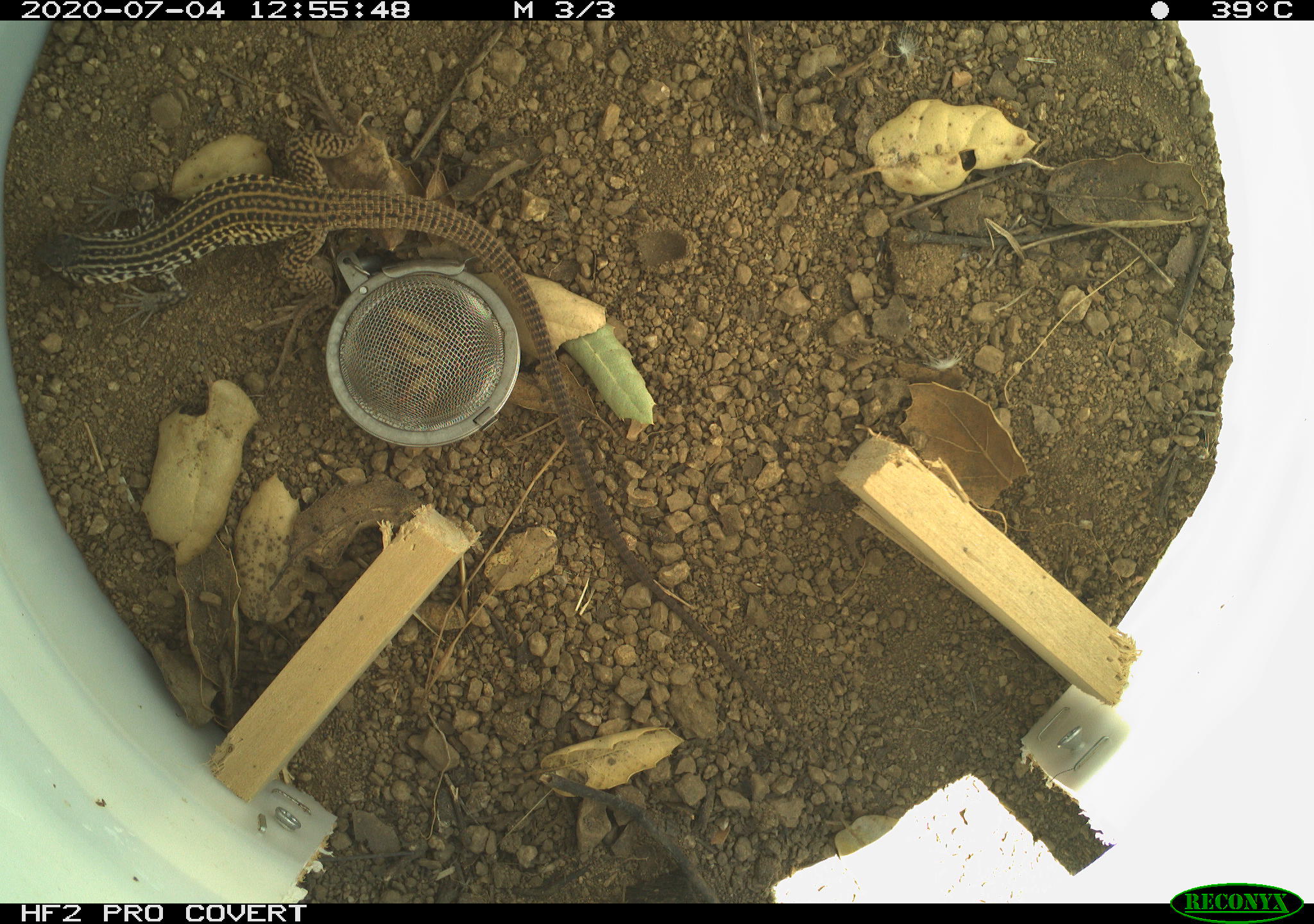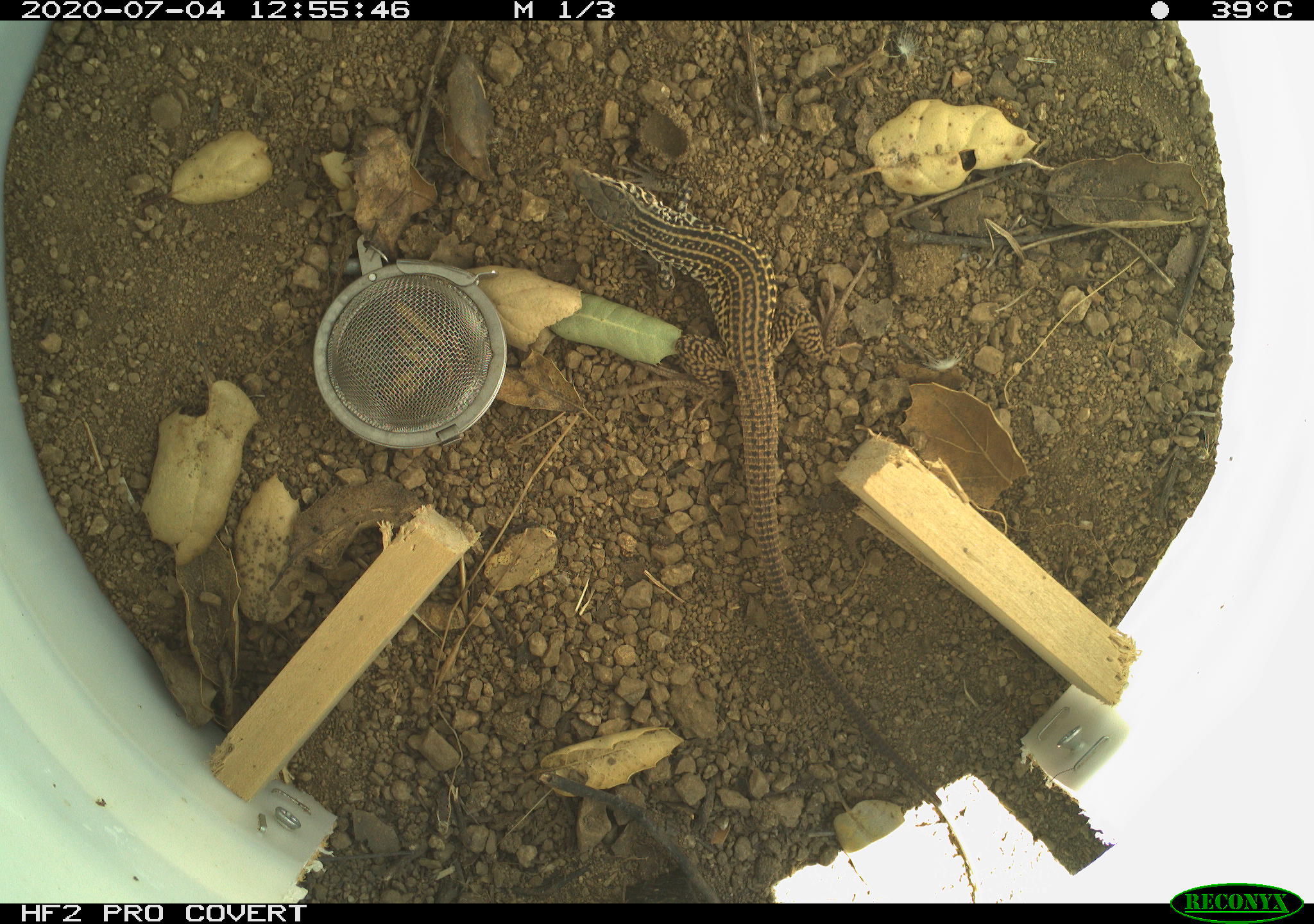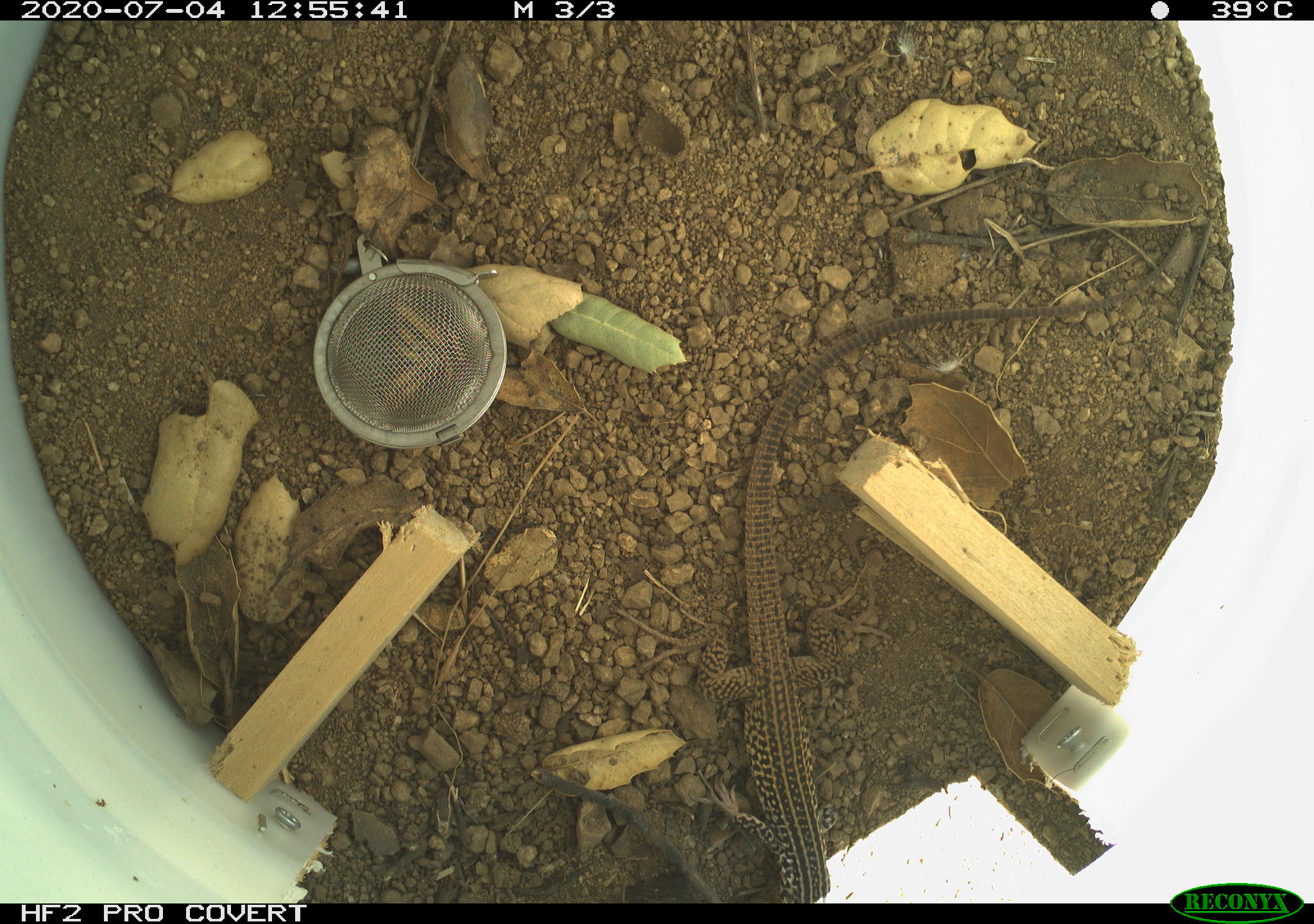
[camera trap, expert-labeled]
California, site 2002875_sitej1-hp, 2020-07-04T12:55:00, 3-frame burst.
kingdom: Animalia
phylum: Chordata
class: Reptilia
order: Squamata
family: Teiidae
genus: Aspidoscelis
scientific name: Aspidoscelis tigris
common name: western whiptail